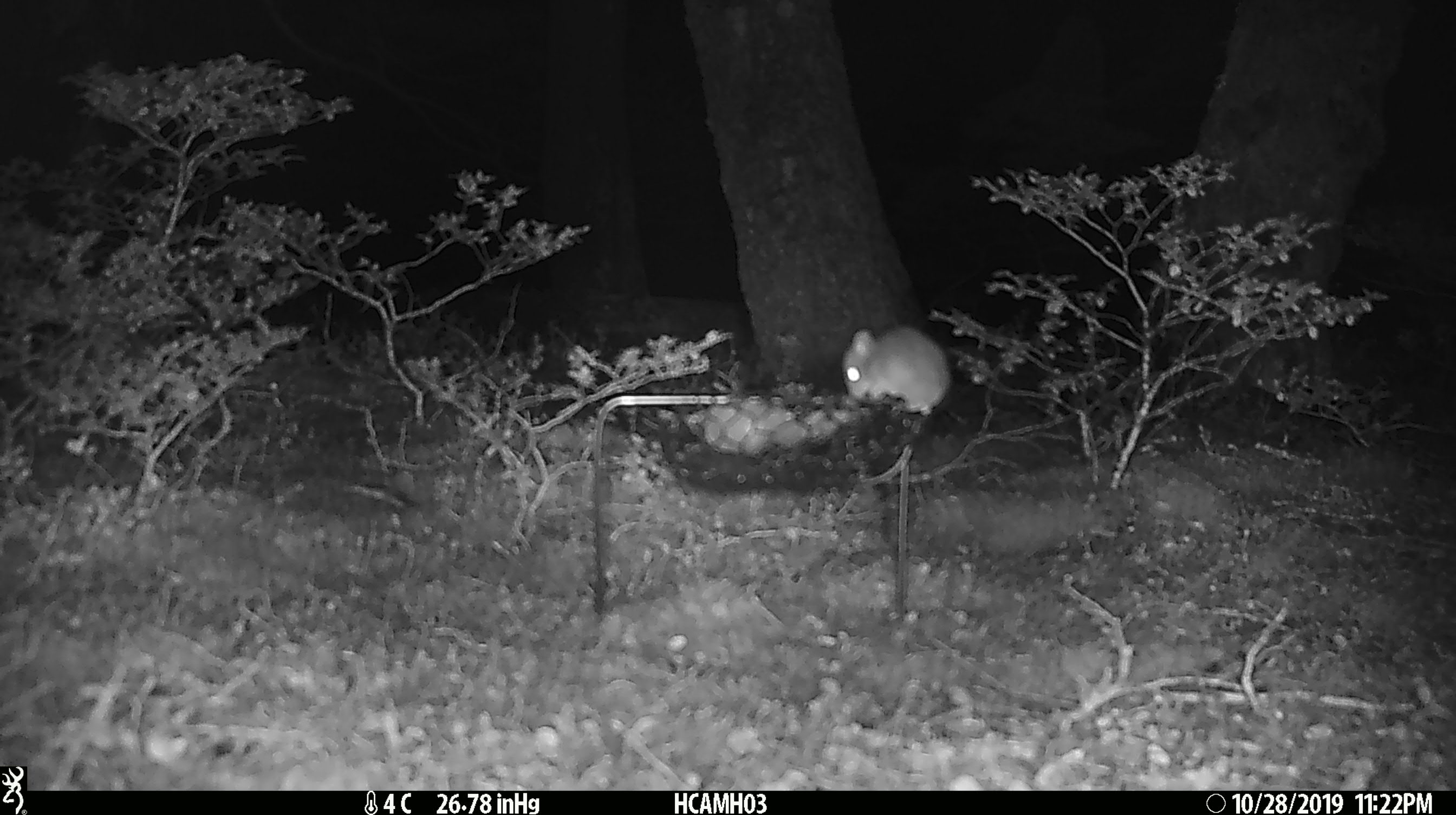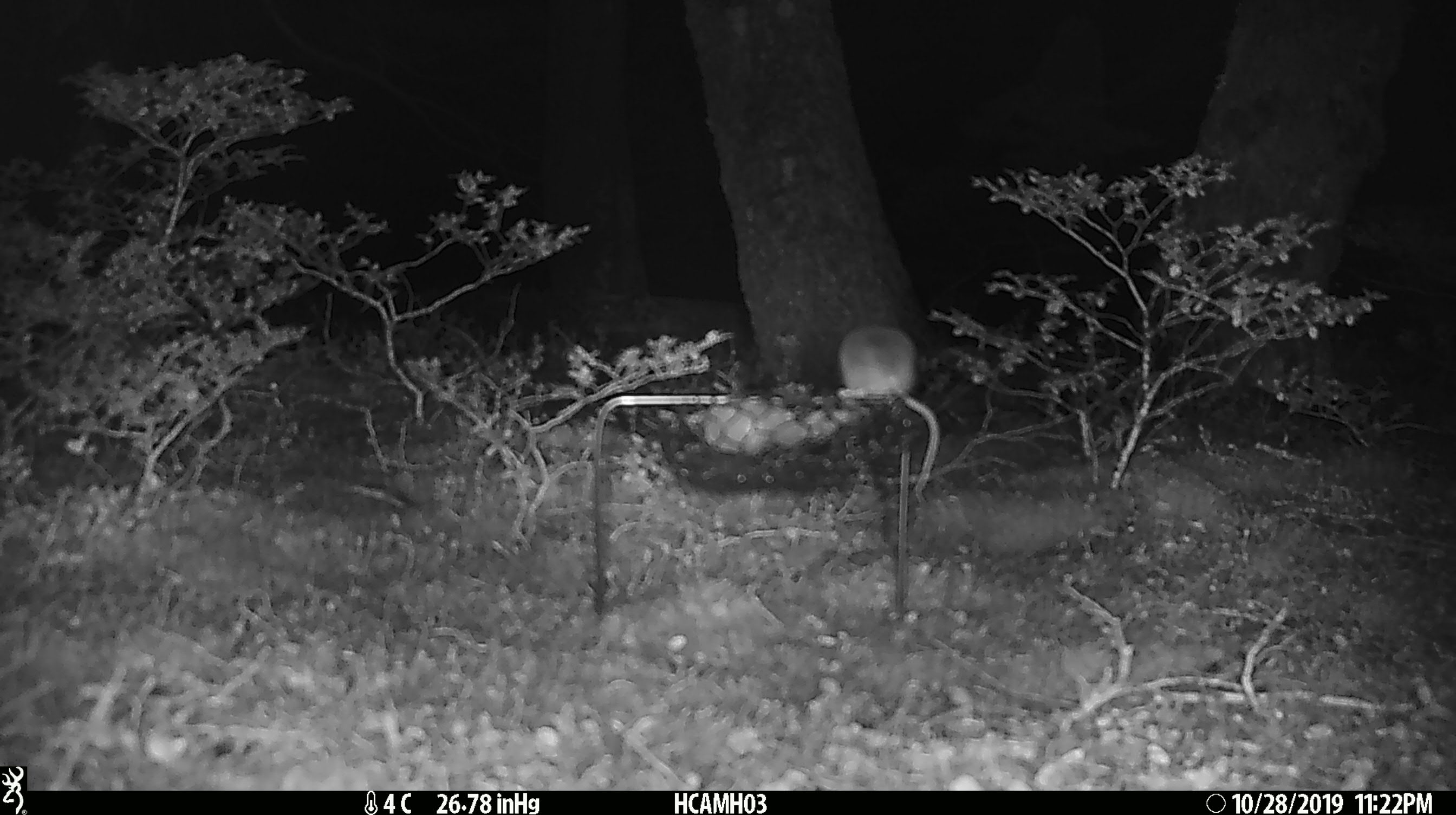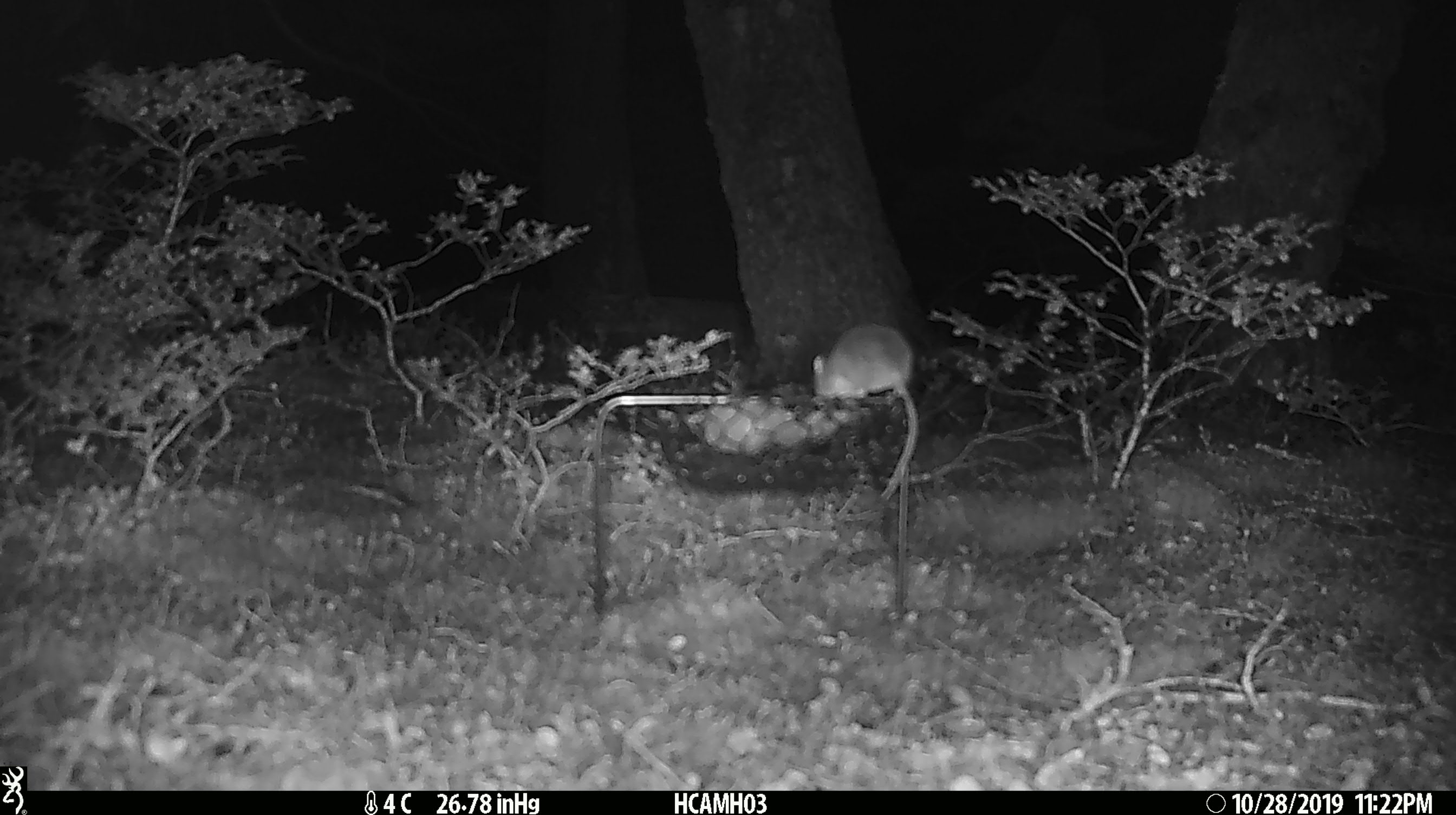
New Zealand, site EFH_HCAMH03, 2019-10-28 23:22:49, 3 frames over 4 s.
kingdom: Animalia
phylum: Chordata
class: Mammalia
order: Rodentia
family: Muridae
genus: Mus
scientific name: Mus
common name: mouse